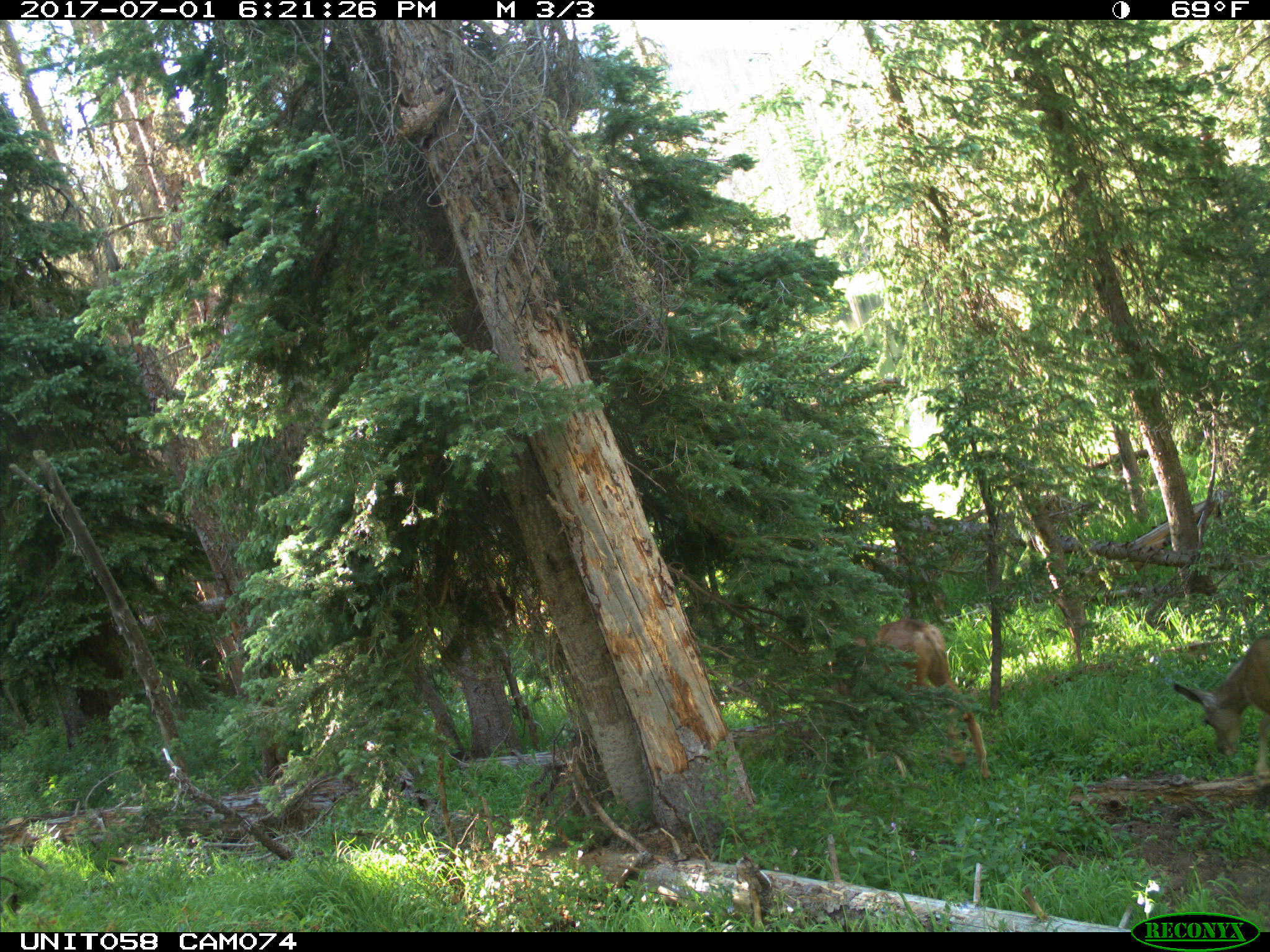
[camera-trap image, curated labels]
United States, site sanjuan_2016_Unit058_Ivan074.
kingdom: Animalia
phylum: Chordata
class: Mammalia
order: Artiodactyla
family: Cervidae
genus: Odocoileus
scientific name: Odocoileus hemionus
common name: mule deer